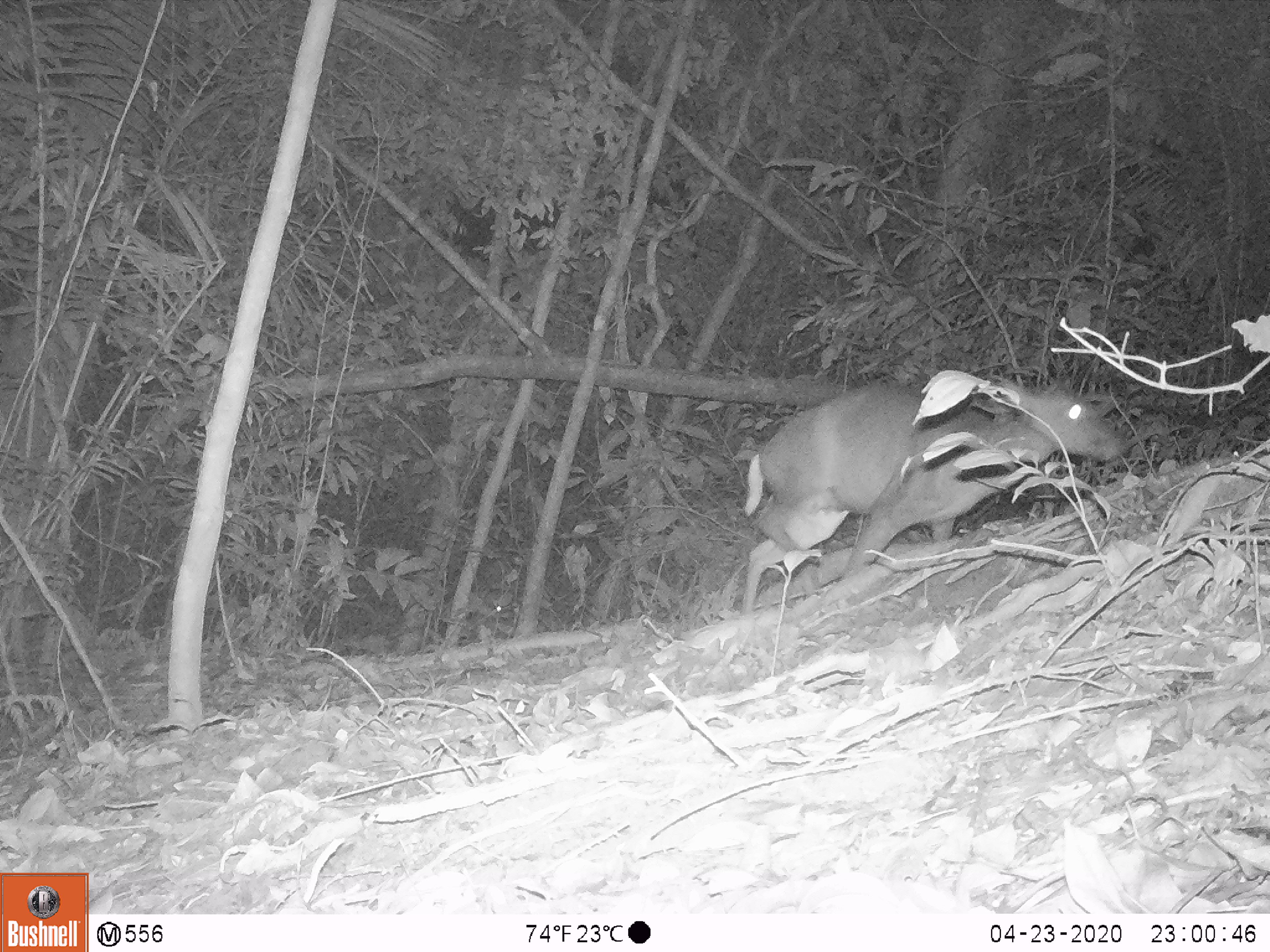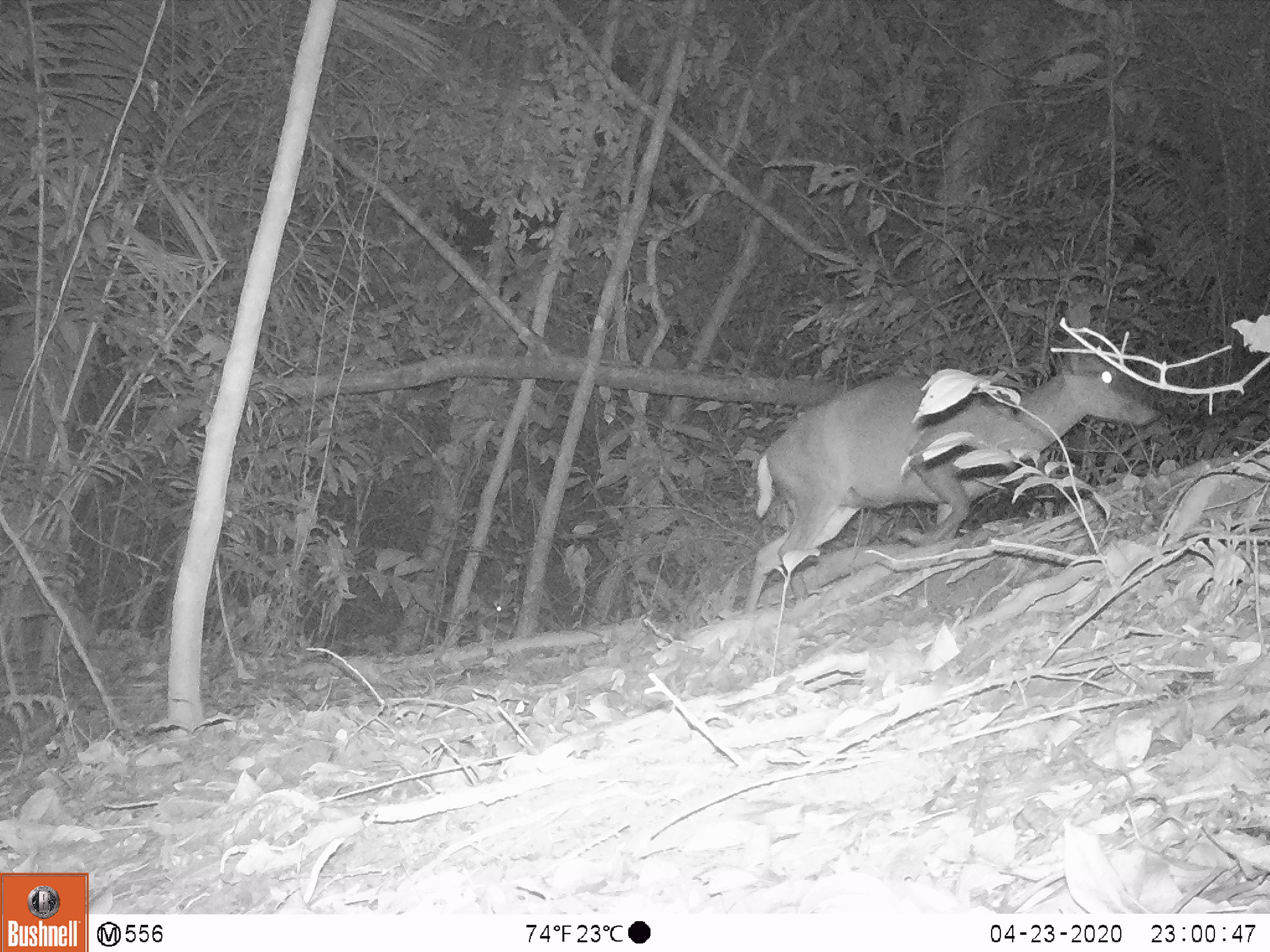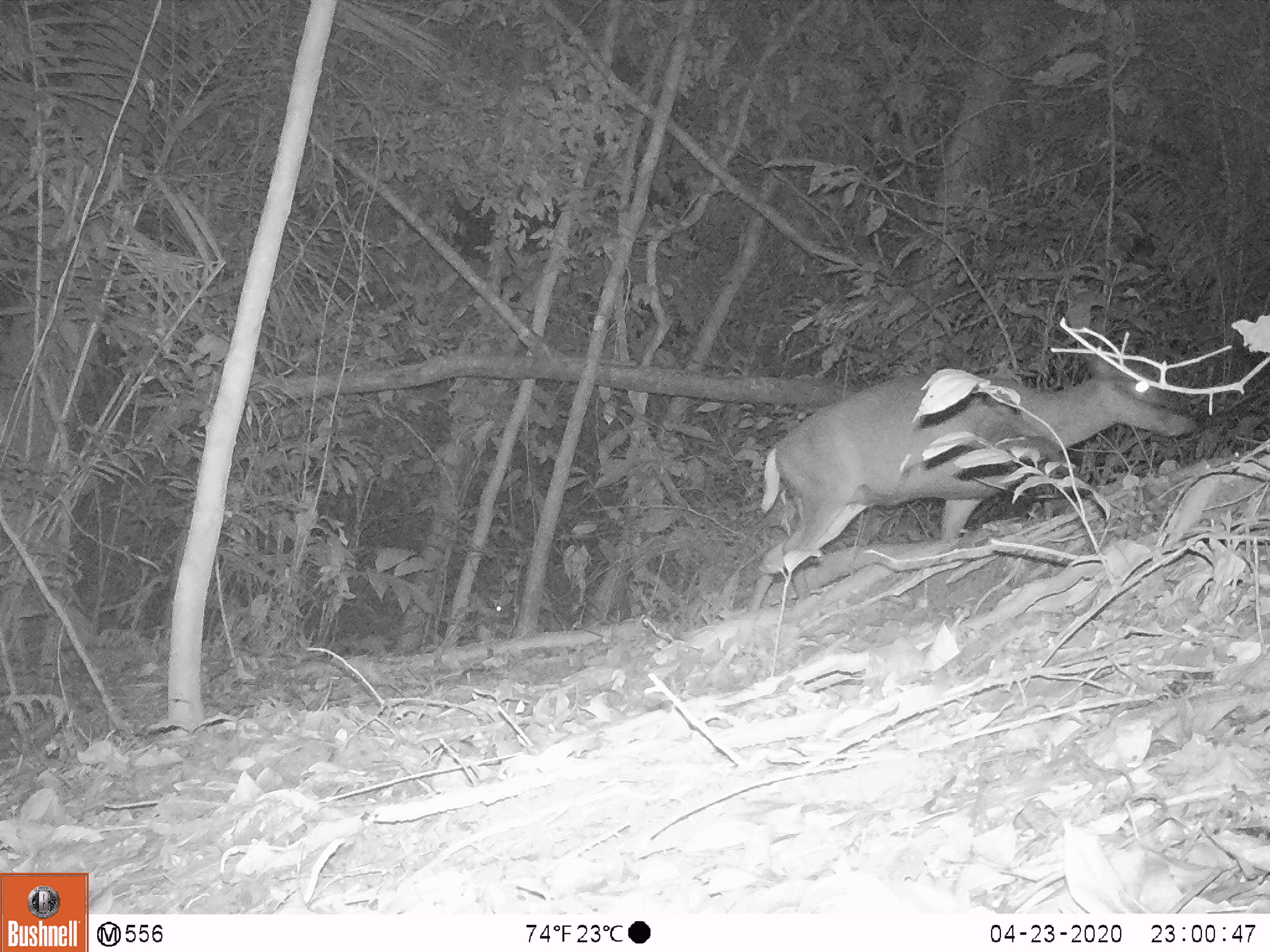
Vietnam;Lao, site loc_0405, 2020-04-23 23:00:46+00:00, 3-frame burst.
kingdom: Animalia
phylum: Chordata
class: Mammalia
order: Artiodactyla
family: Cervidae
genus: Muntiacus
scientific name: Muntiacus rooseveltorum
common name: roosevelt's muntjac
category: roosevelts muntjac group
Roosevelts muntjac group (roosevelt's muntjac) (Muntiacus rooseveltorum). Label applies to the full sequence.